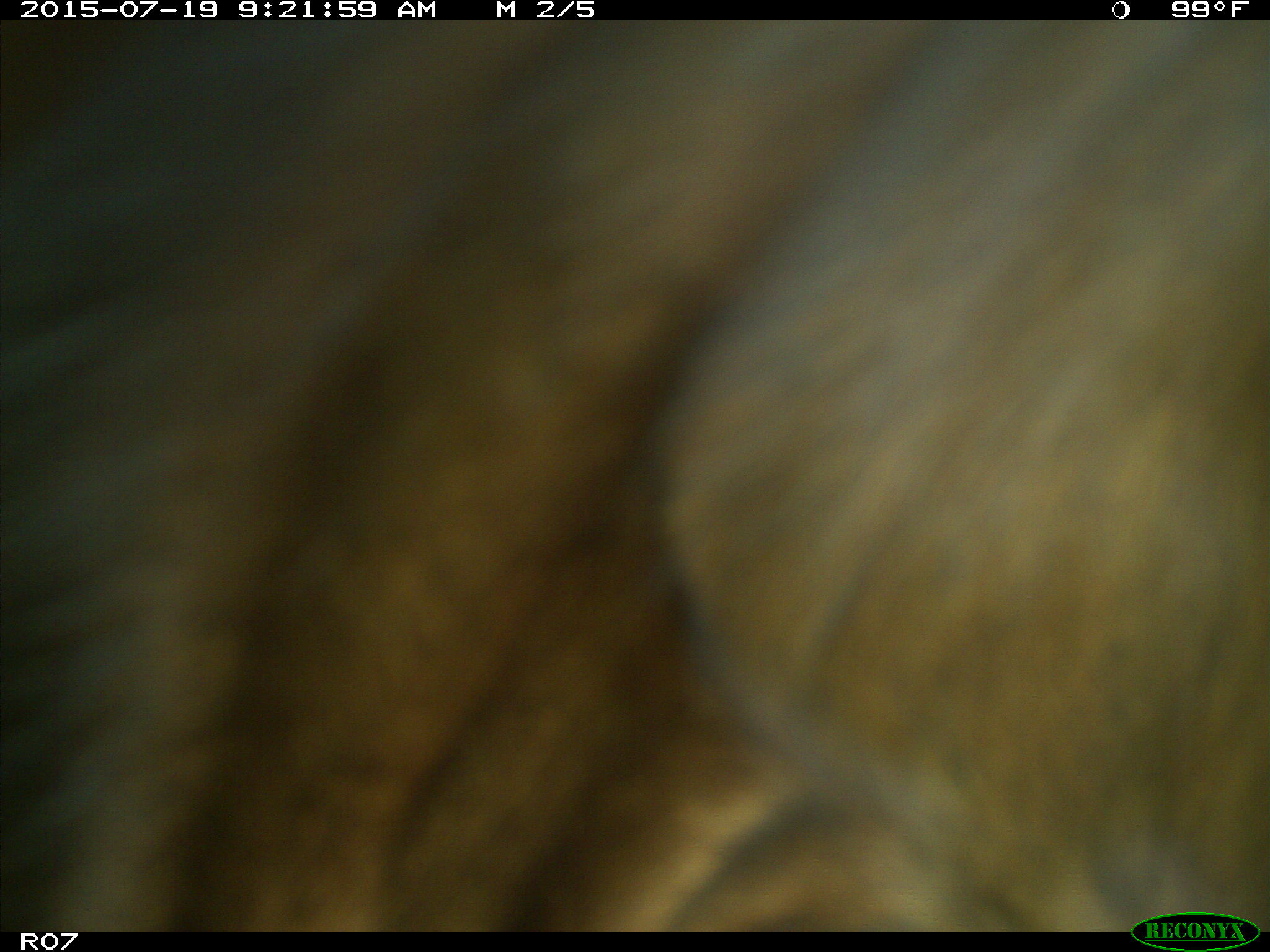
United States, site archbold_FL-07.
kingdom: Animalia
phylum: Chordata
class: Mammalia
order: Artiodactyla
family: Bovidae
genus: Bos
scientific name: Bos taurus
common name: domestic cow